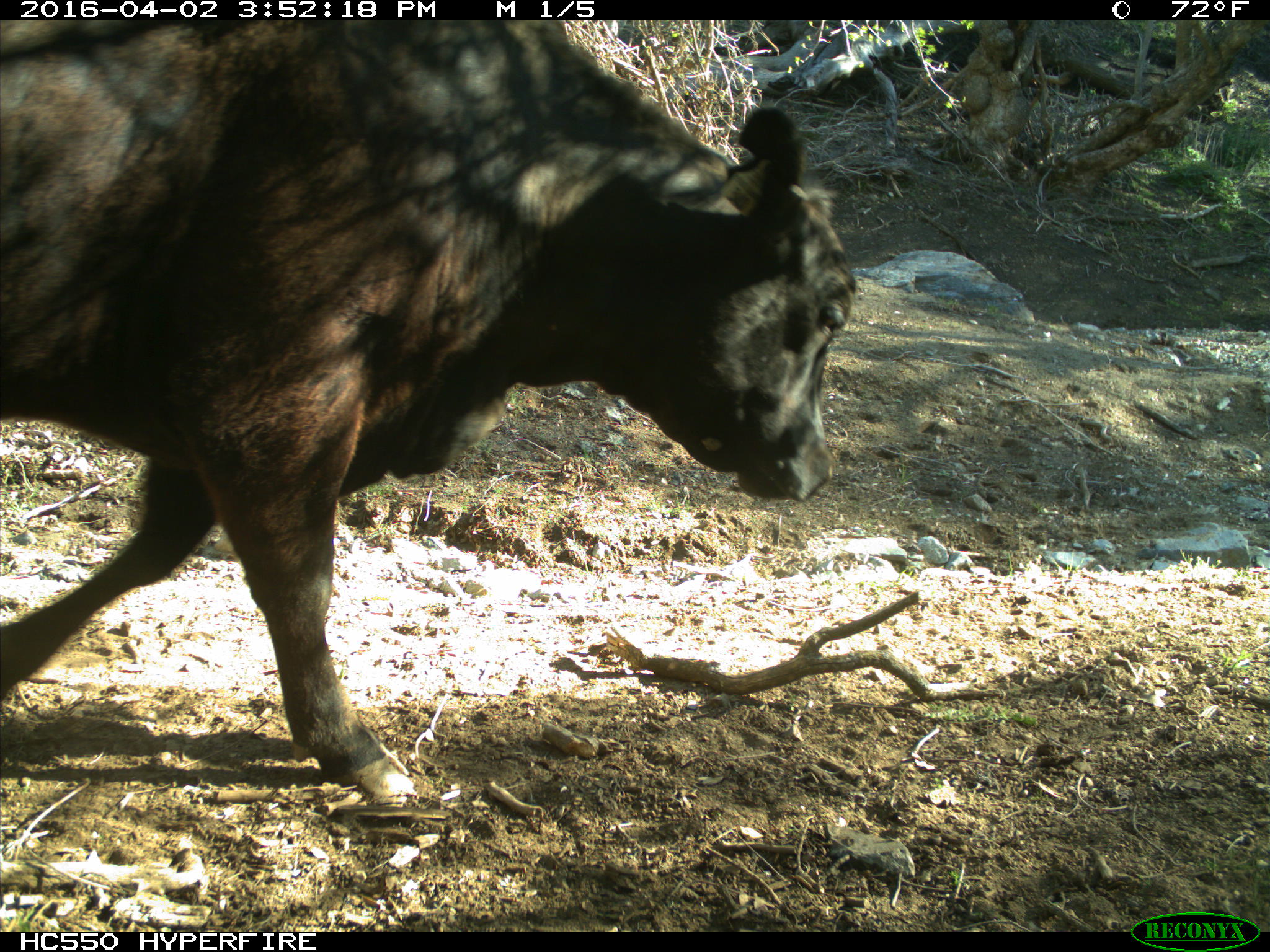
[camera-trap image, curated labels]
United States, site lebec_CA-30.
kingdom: Animalia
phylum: Chordata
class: Mammalia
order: Artiodactyla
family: Bovidae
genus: Bos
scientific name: Bos taurus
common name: domestic cow